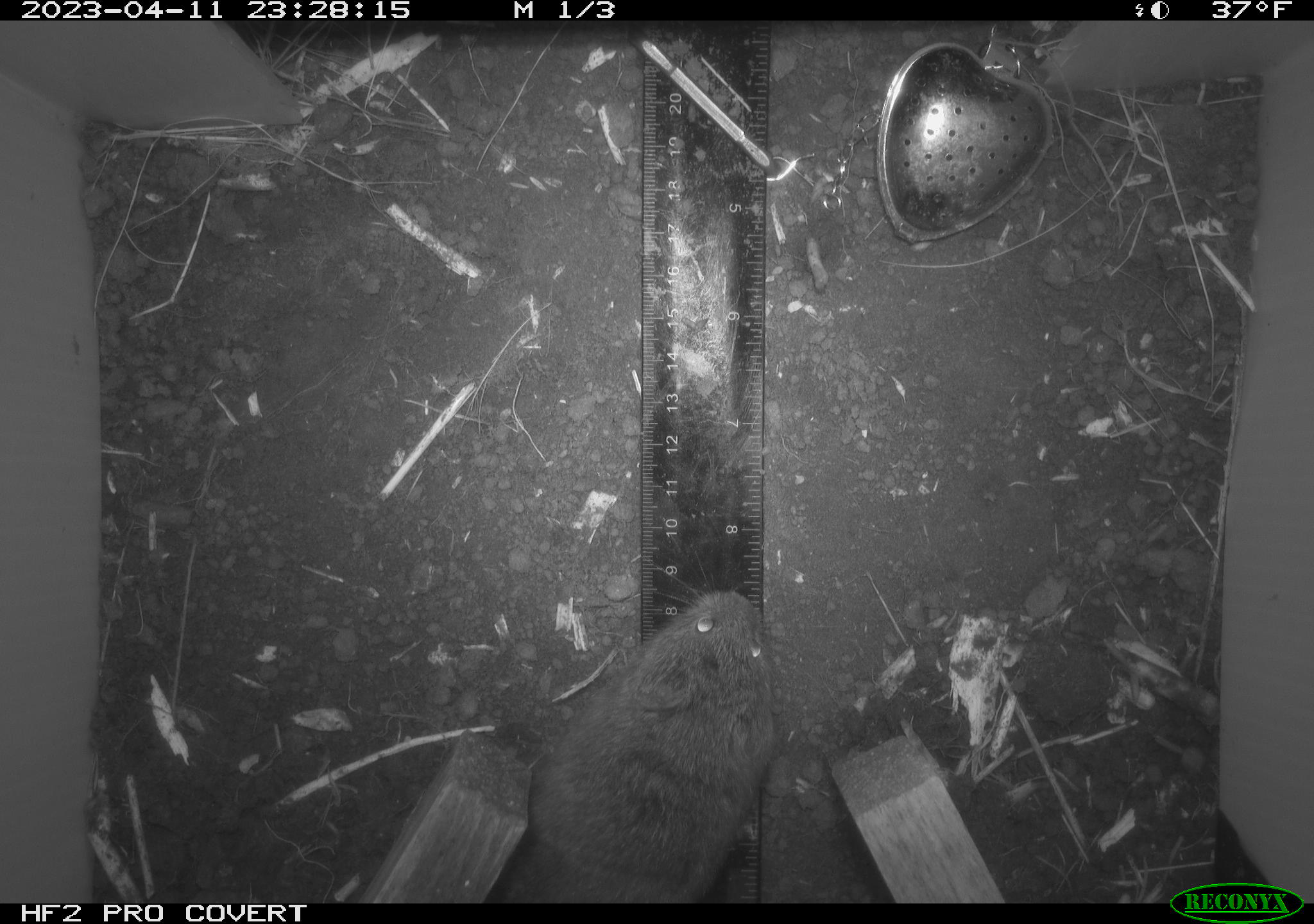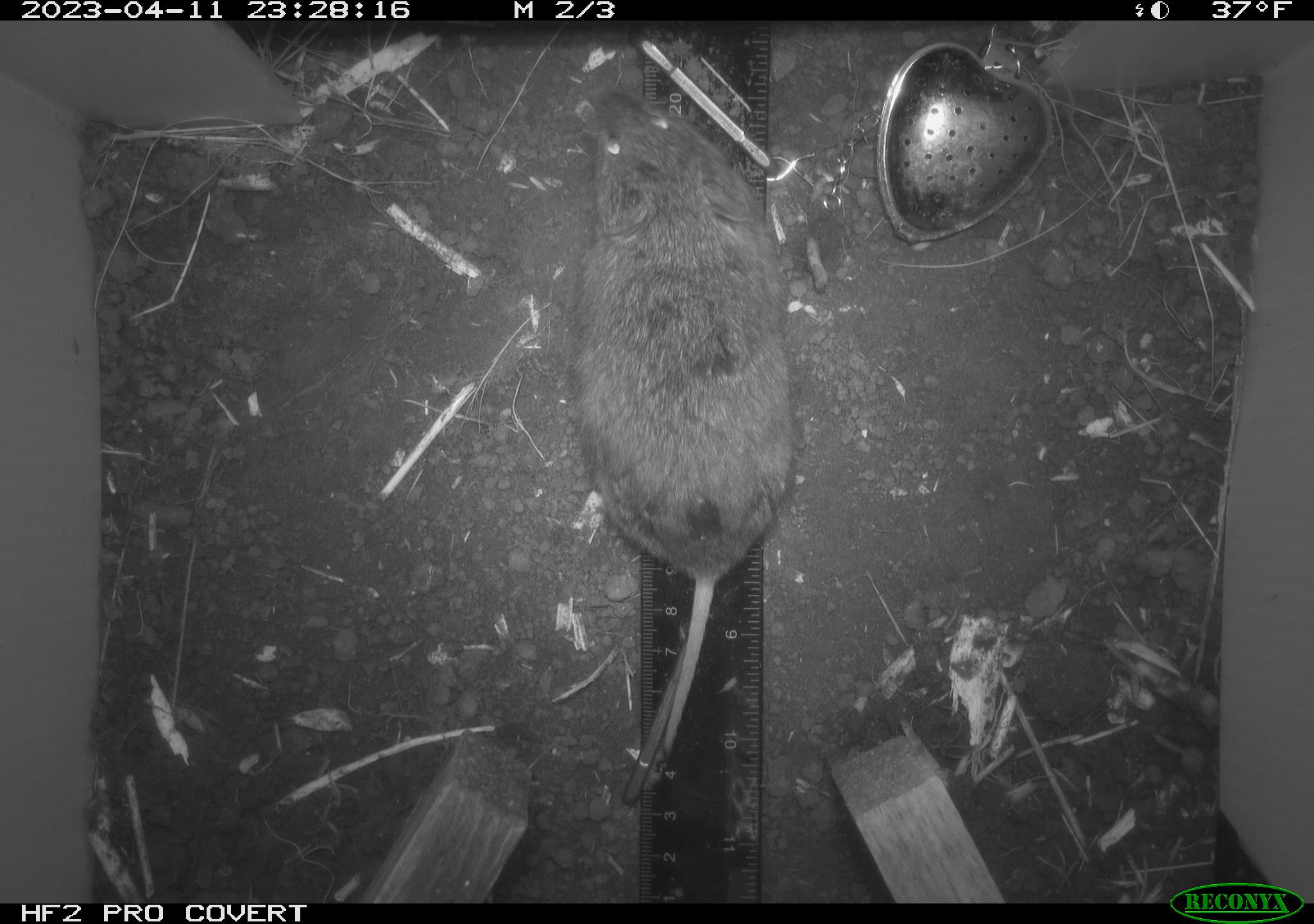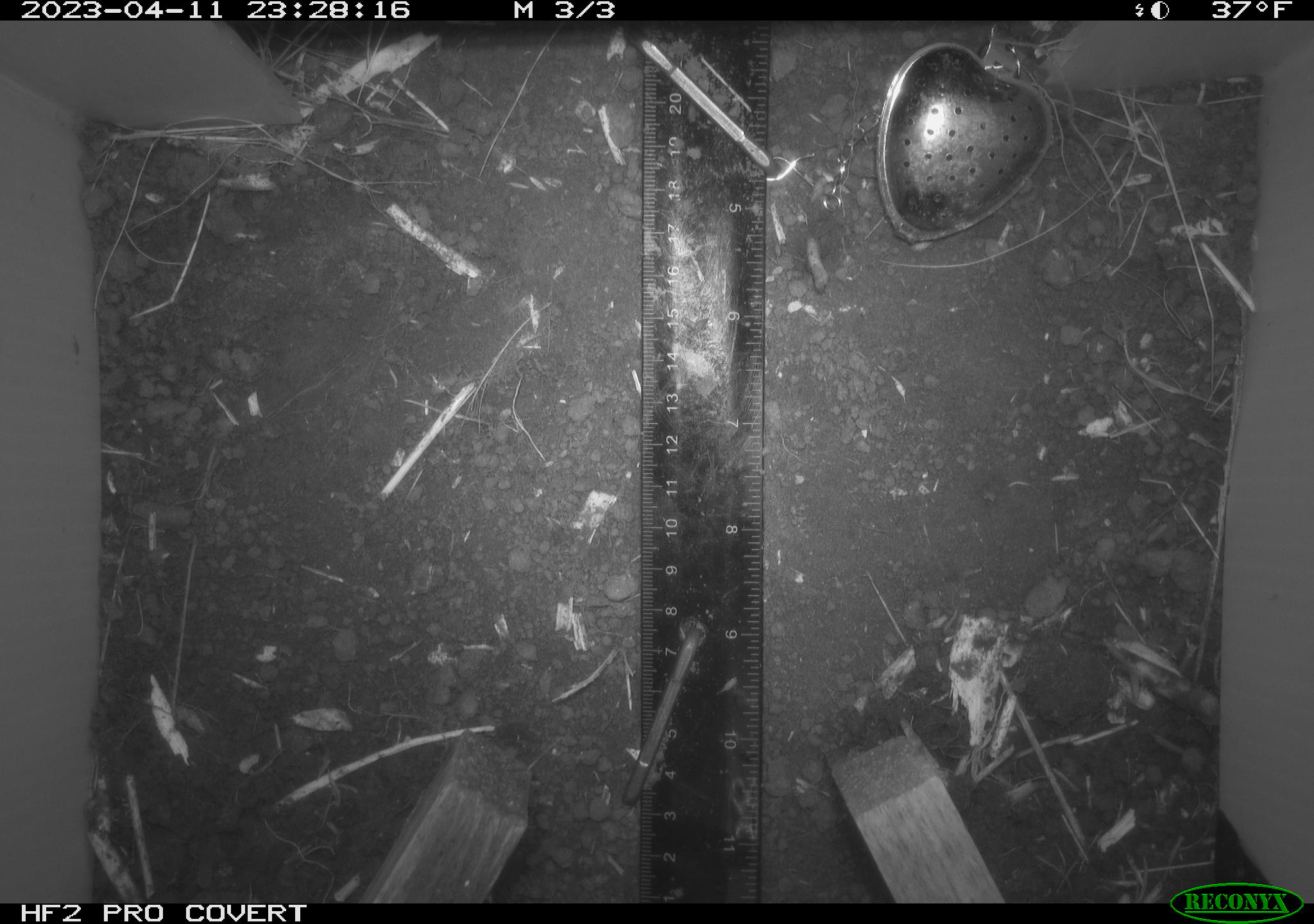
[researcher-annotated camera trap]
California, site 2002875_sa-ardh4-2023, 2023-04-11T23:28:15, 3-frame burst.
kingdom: Animalia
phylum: Chordata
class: Mammalia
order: Rodentia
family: Cricetidae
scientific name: Arvicolinae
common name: voles, lemmings, and muskrats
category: arvicolinae subfamily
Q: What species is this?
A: Arvicolinae subfamily (voles, lemmings, and muskrats) (Arvicolinae).